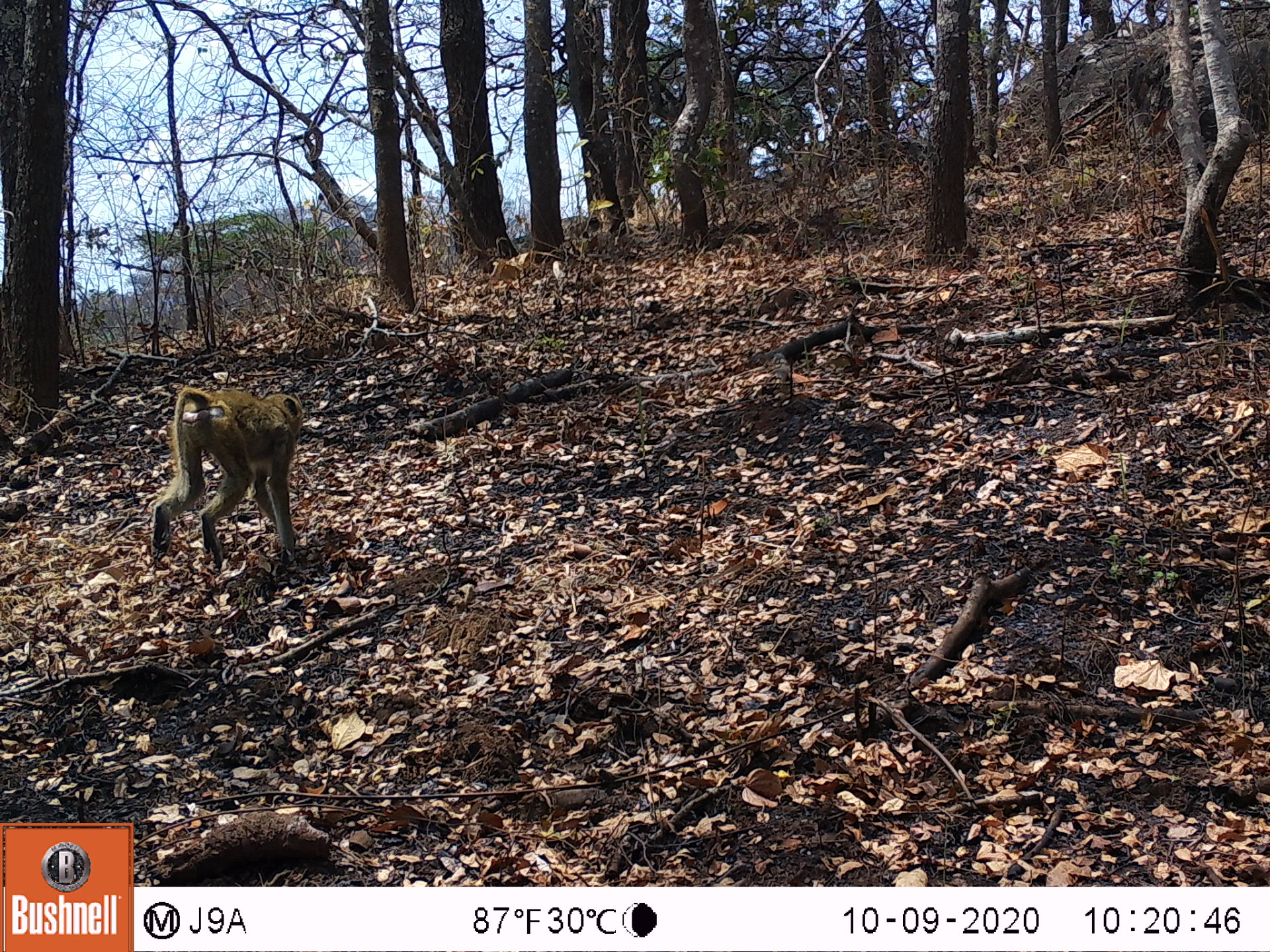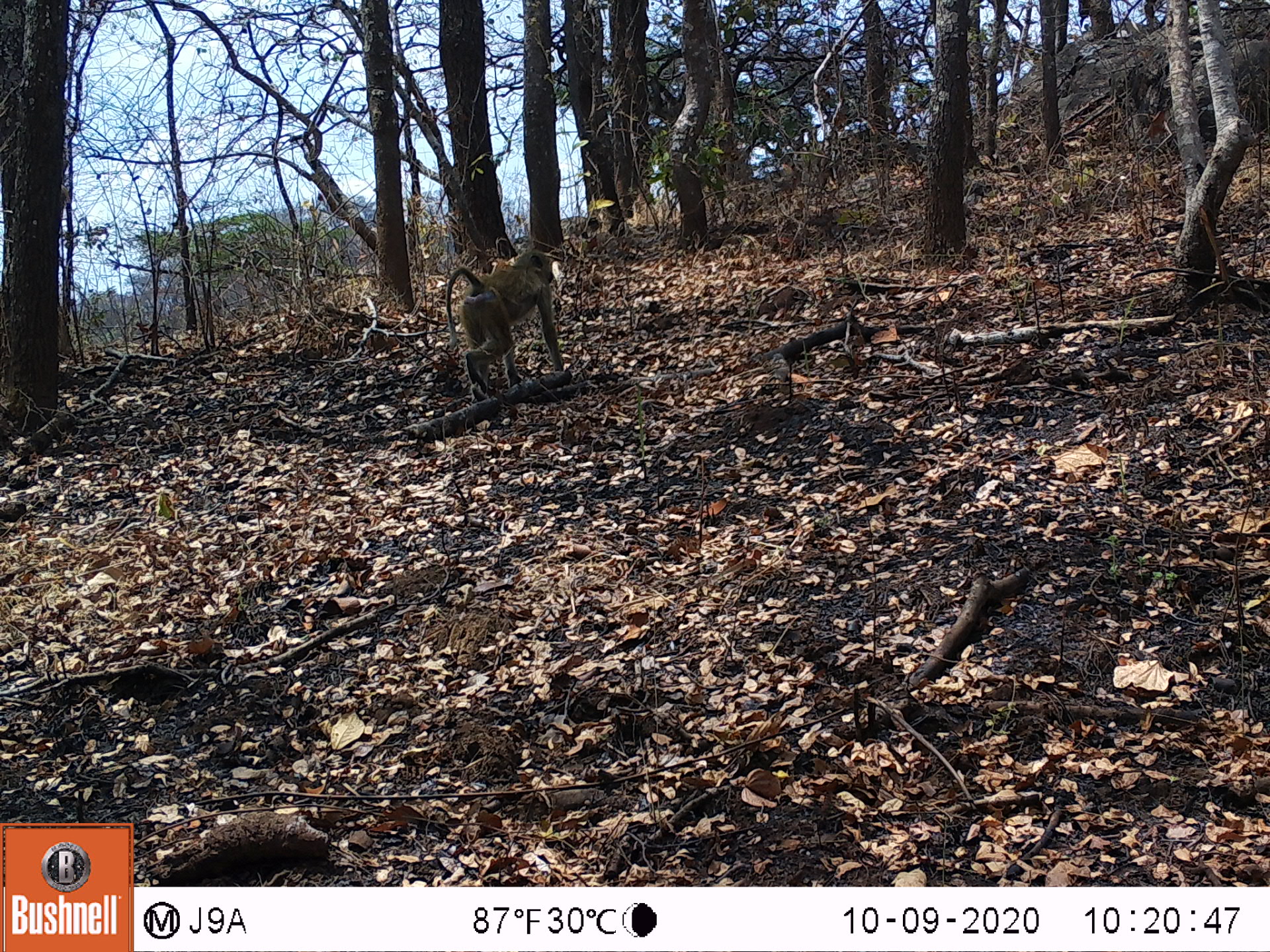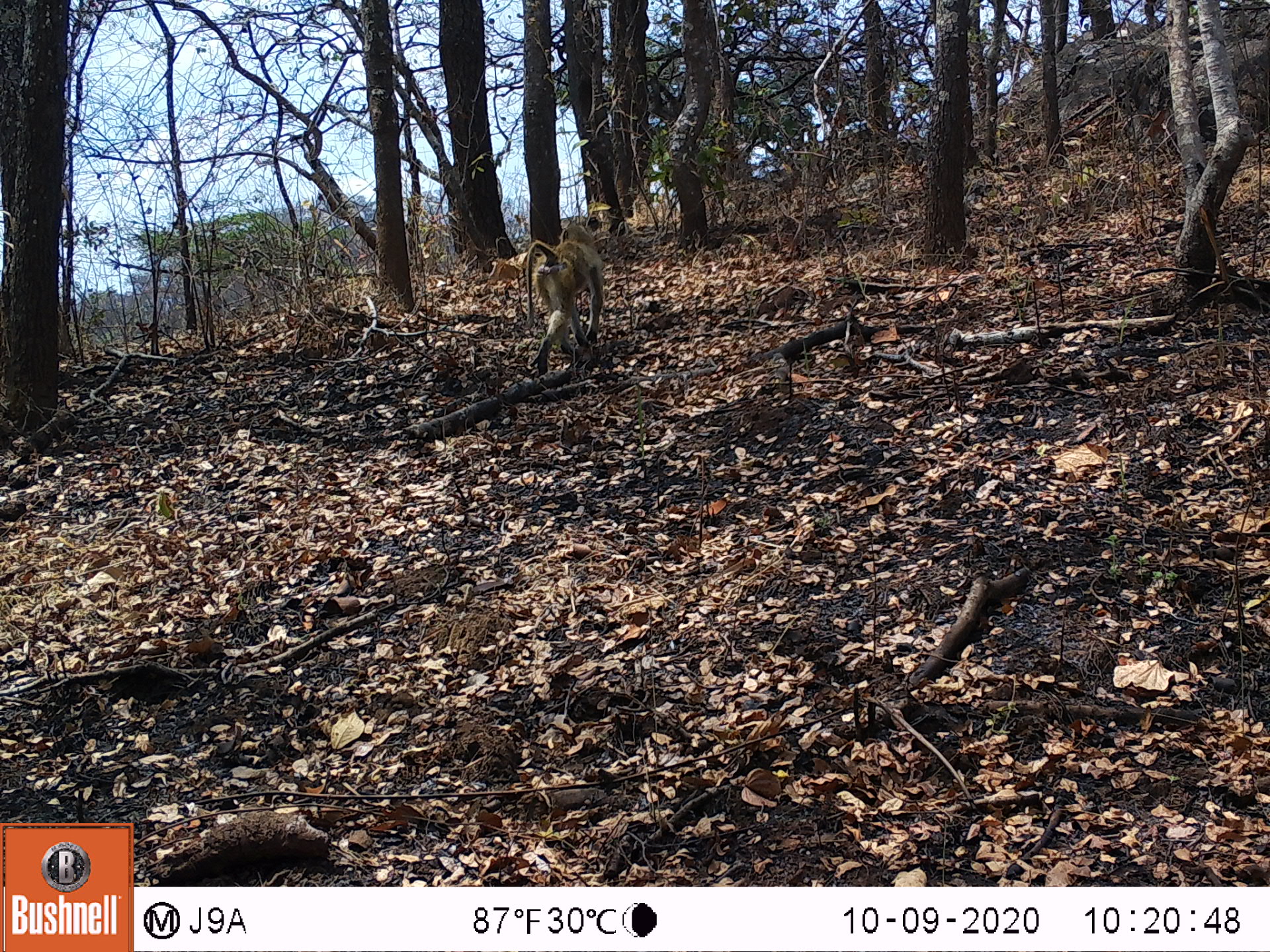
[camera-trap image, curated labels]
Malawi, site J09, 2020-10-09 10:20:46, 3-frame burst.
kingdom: Animalia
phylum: Chordata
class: Mammalia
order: Primates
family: Cercopithecidae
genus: Papio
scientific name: Papio cynocephalus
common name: yellow baboon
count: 1